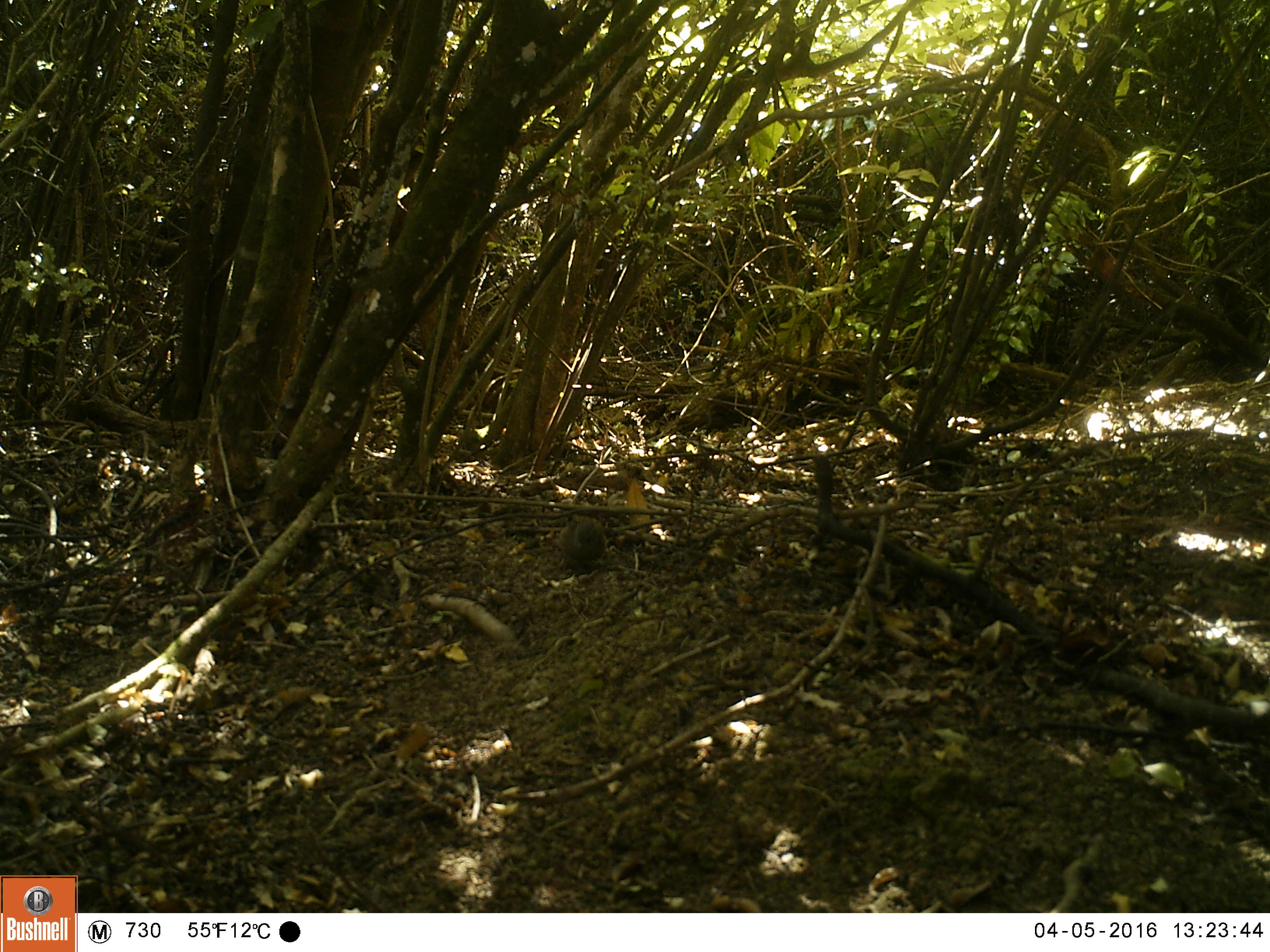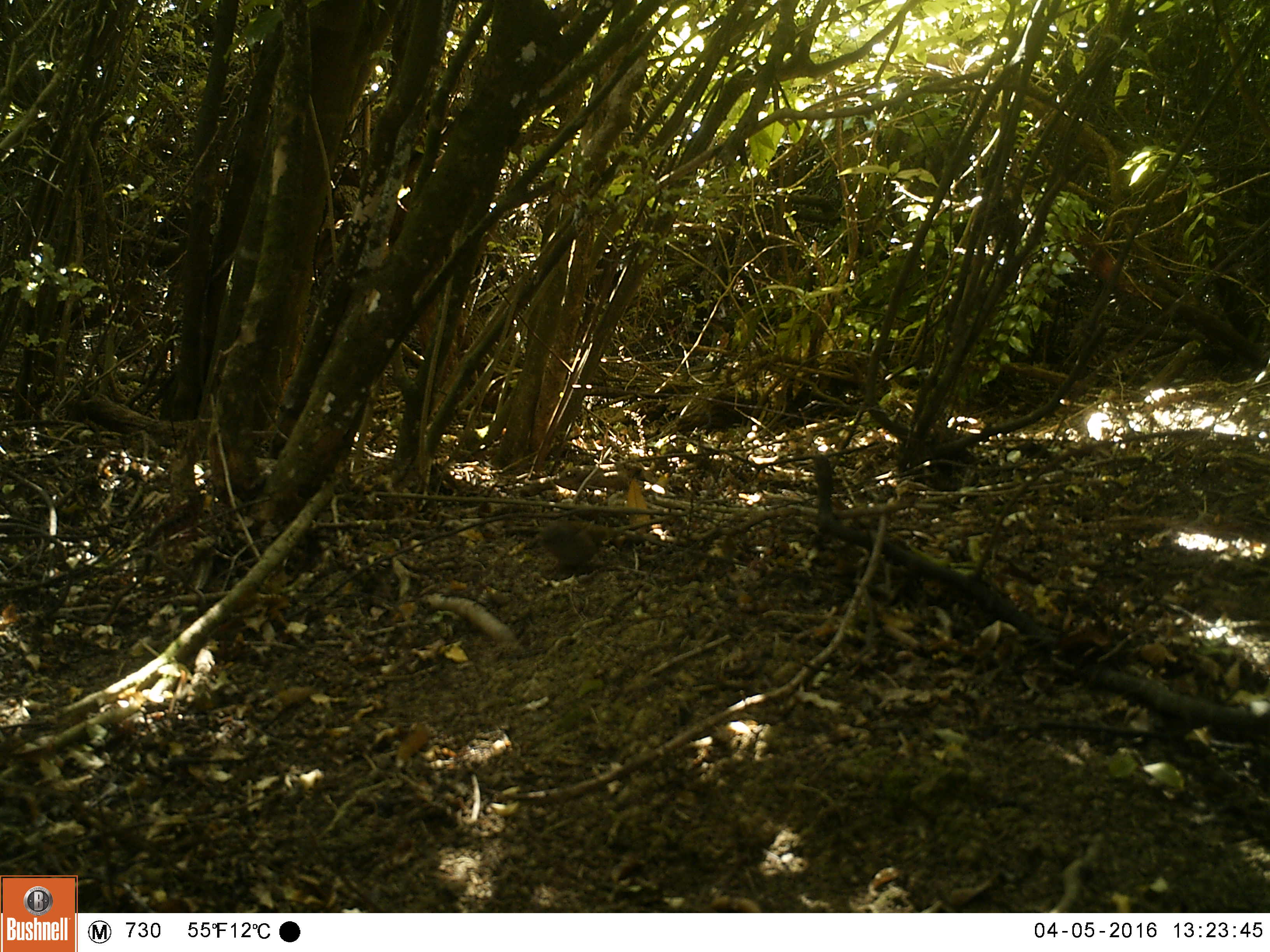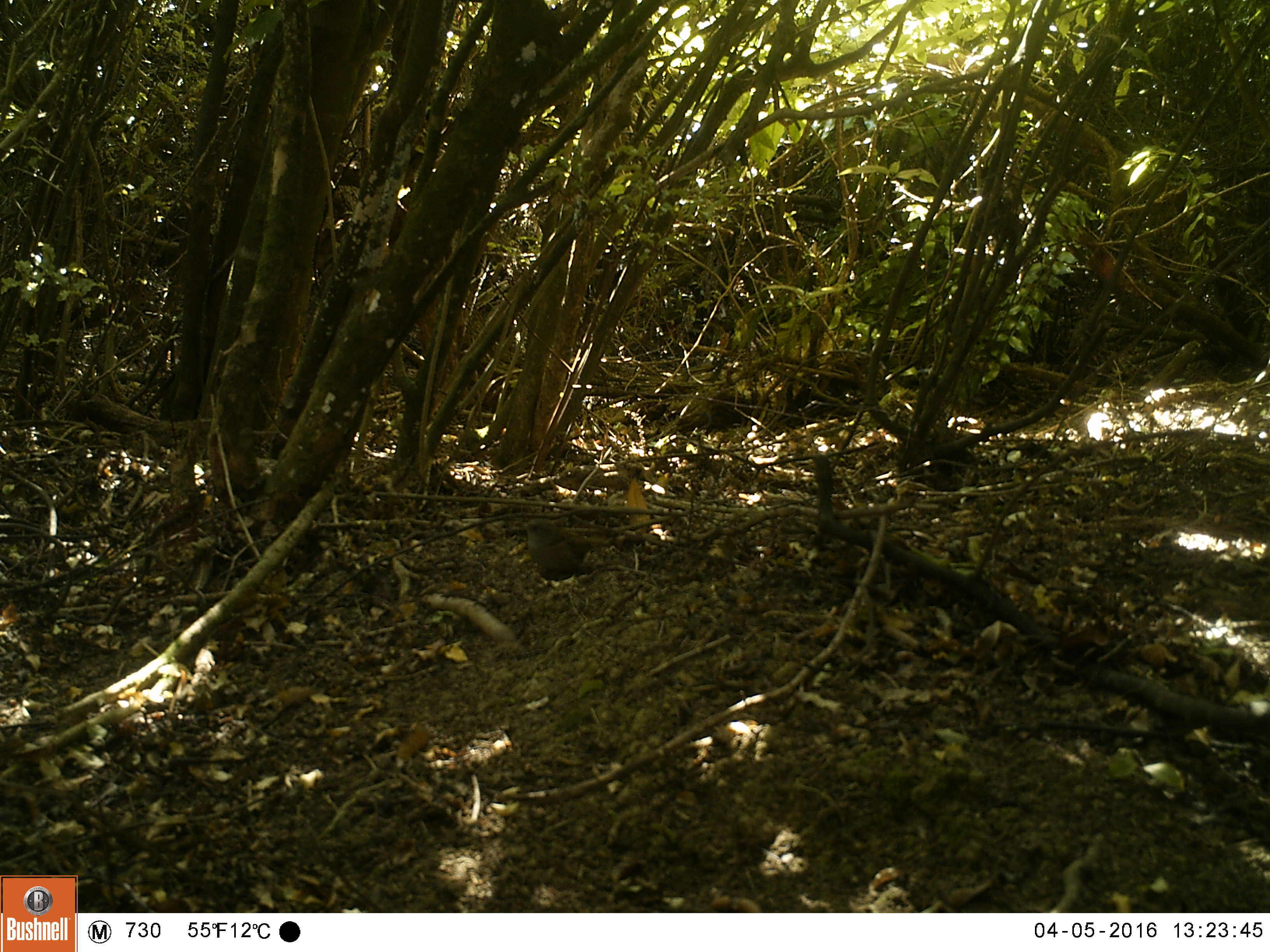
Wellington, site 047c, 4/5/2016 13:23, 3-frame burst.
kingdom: Animalia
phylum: Chordata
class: Aves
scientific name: Aves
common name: bird